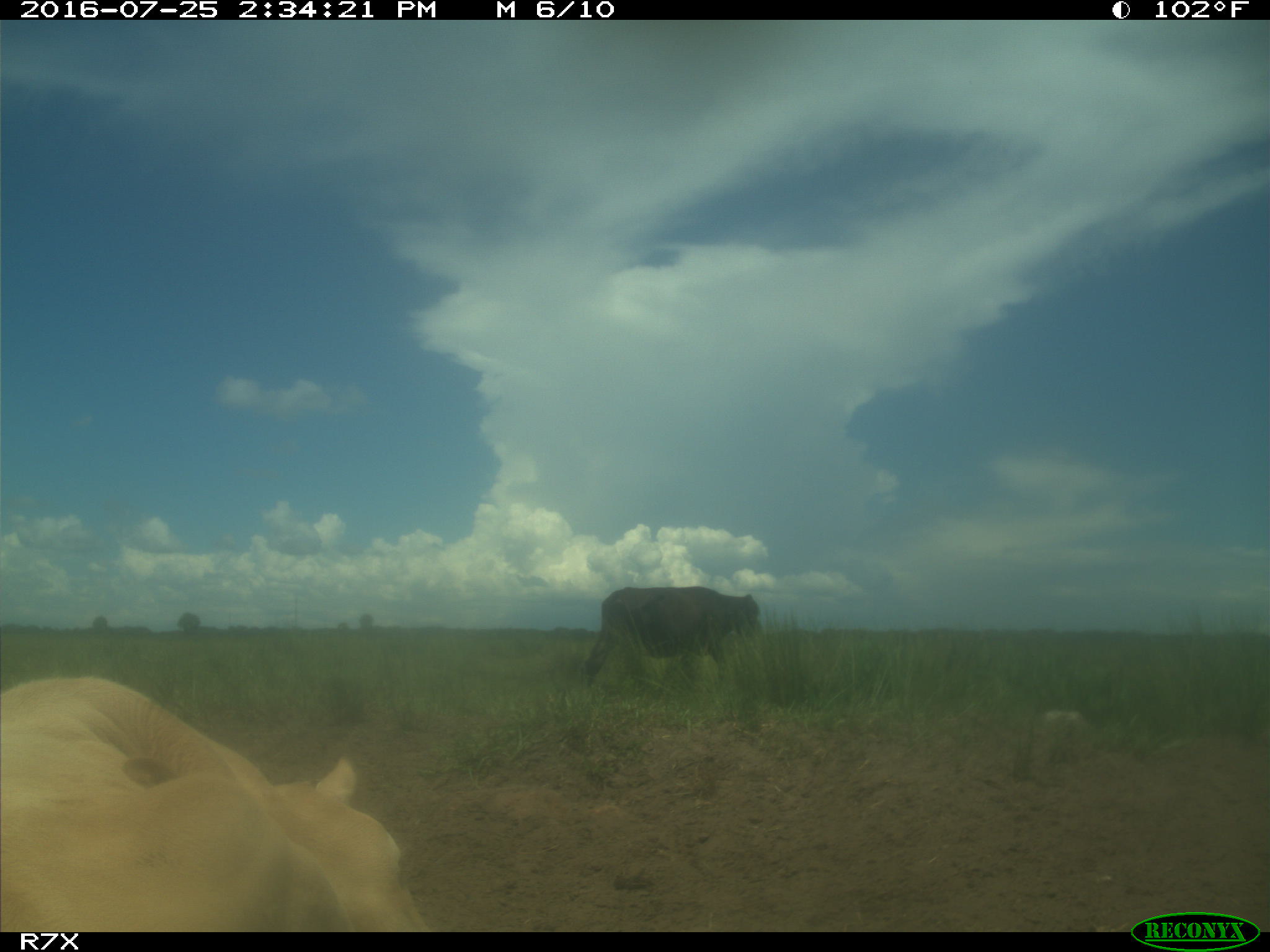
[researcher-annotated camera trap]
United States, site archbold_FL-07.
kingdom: Animalia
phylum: Chordata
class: Mammalia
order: Artiodactyla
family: Bovidae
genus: Bos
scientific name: Bos taurus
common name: domestic cow